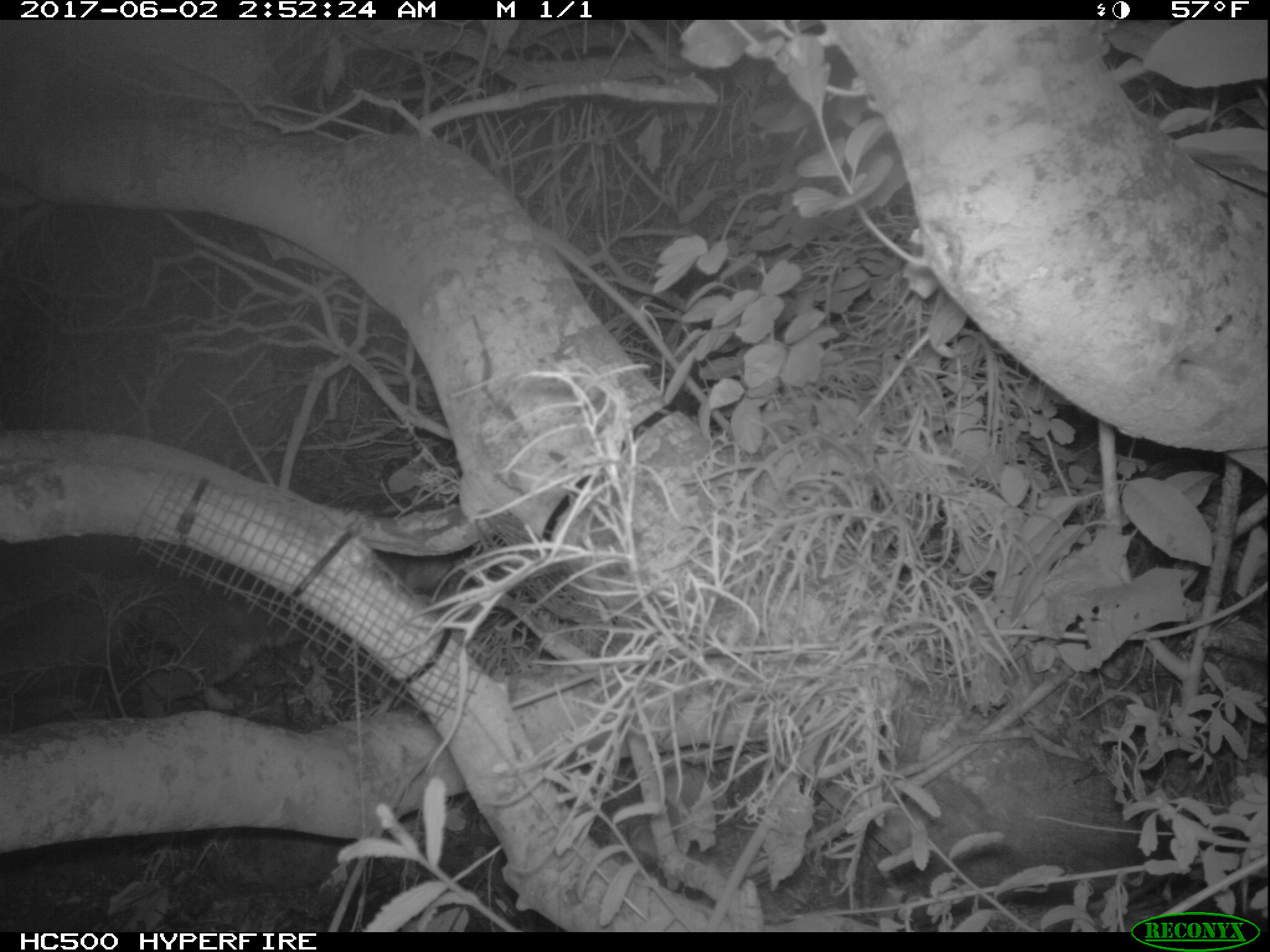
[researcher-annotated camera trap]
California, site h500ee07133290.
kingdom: Animalia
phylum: Chordata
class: Mammalia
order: Carnivora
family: Canidae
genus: Urocyon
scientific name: Urocyon littoralis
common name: island fox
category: fox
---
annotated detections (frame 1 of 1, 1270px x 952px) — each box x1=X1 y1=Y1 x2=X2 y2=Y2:
fox: x1=0 y1=456 x2=460 y2=718